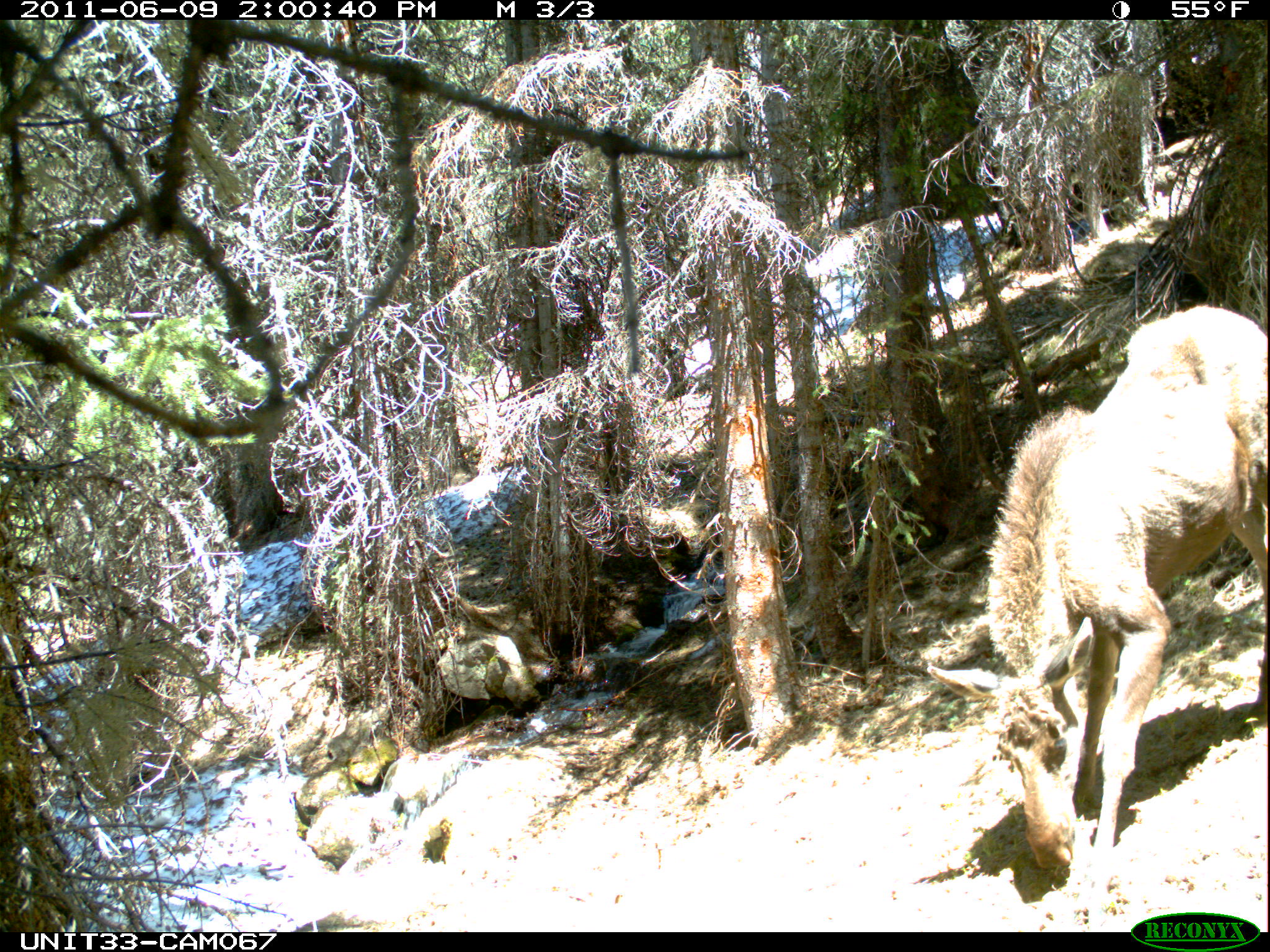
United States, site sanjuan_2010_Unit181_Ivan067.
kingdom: Animalia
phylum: Chordata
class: Mammalia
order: Artiodactyla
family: Cervidae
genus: Alces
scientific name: Alces alces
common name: moose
Alces alces (moose).